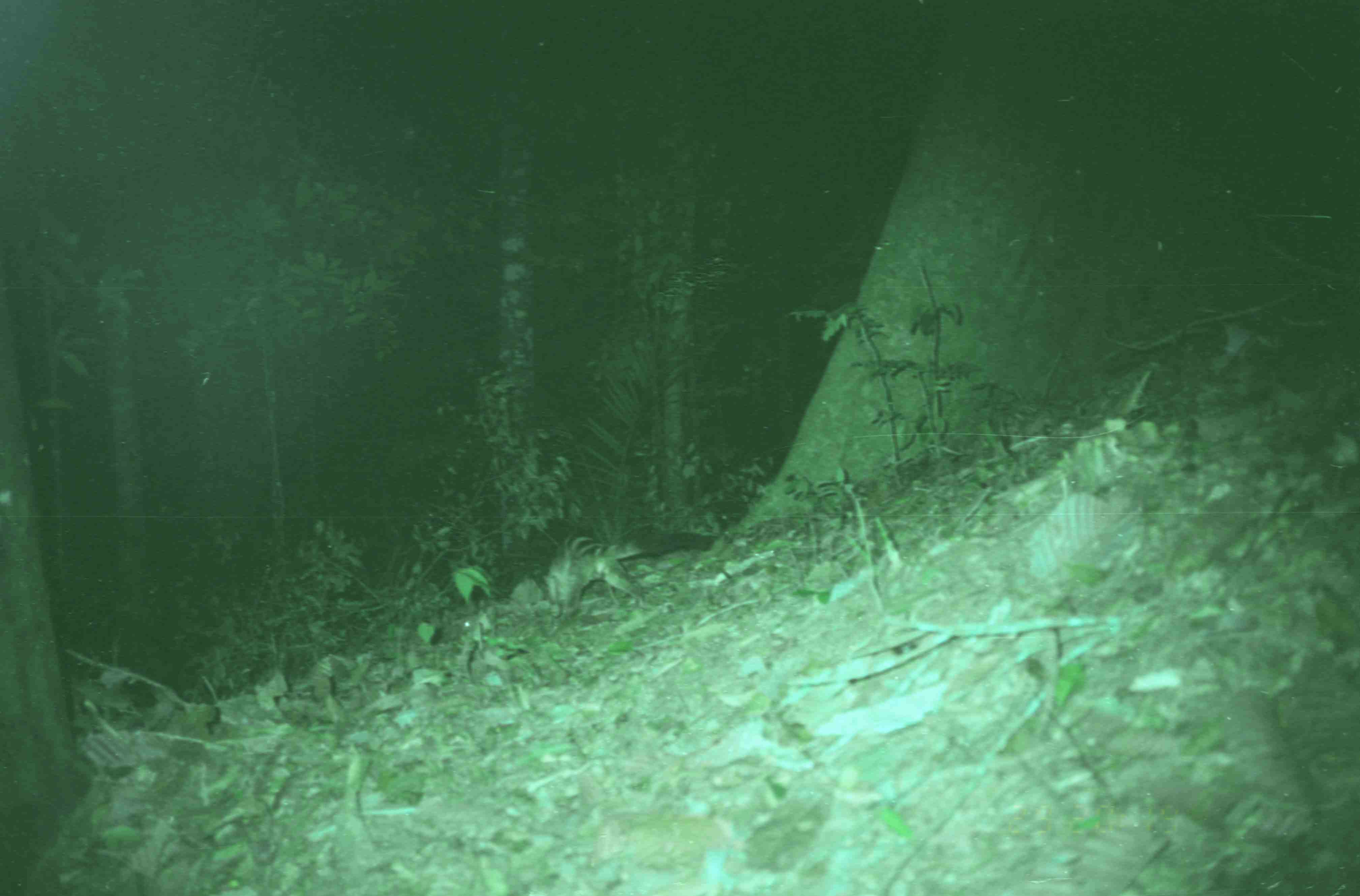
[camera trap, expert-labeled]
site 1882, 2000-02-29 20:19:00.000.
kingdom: Animalia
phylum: Chordata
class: Mammalia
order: Carnivora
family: Viverridae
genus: Hemigalus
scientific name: Hemigalus derbyanus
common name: banded civet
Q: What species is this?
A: Hemigalus derbyanus (banded civet).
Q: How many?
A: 1.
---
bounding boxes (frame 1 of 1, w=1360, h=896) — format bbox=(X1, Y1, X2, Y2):
hemigalus derbyanus: bbox=(543, 533, 715, 621)